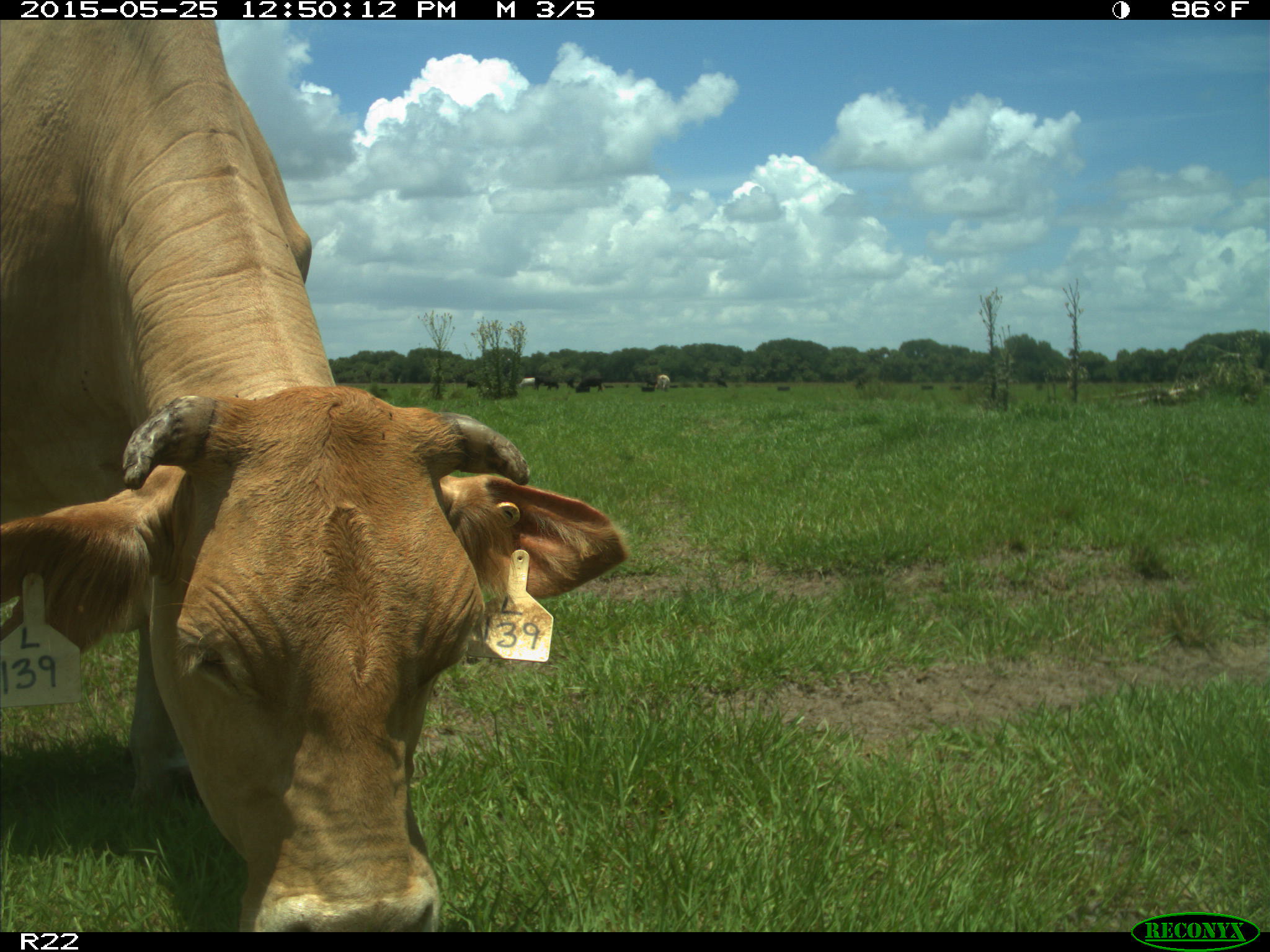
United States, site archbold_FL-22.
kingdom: Animalia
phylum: Chordata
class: Mammalia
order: Artiodactyla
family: Bovidae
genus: Bos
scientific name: Bos taurus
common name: domestic cow